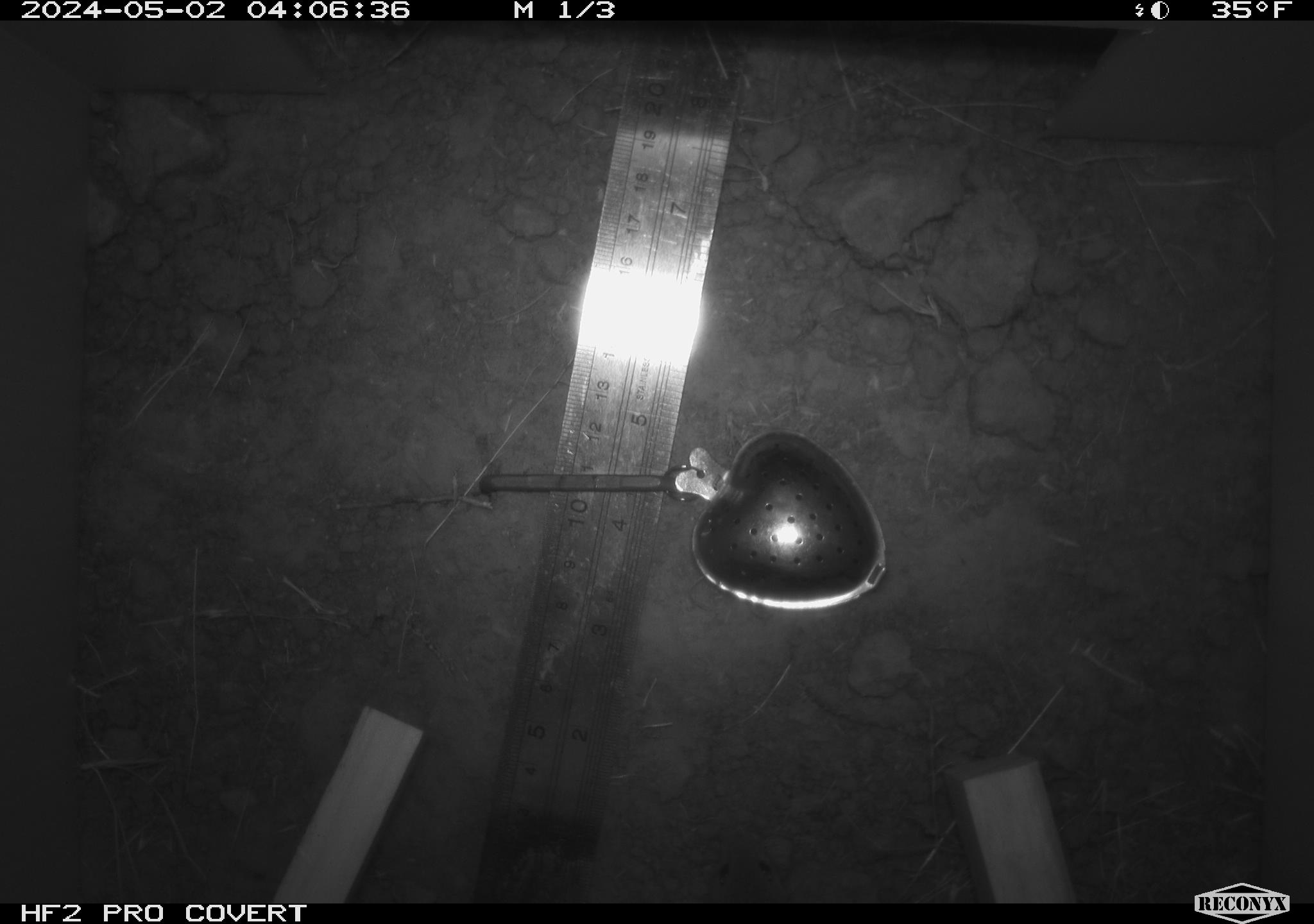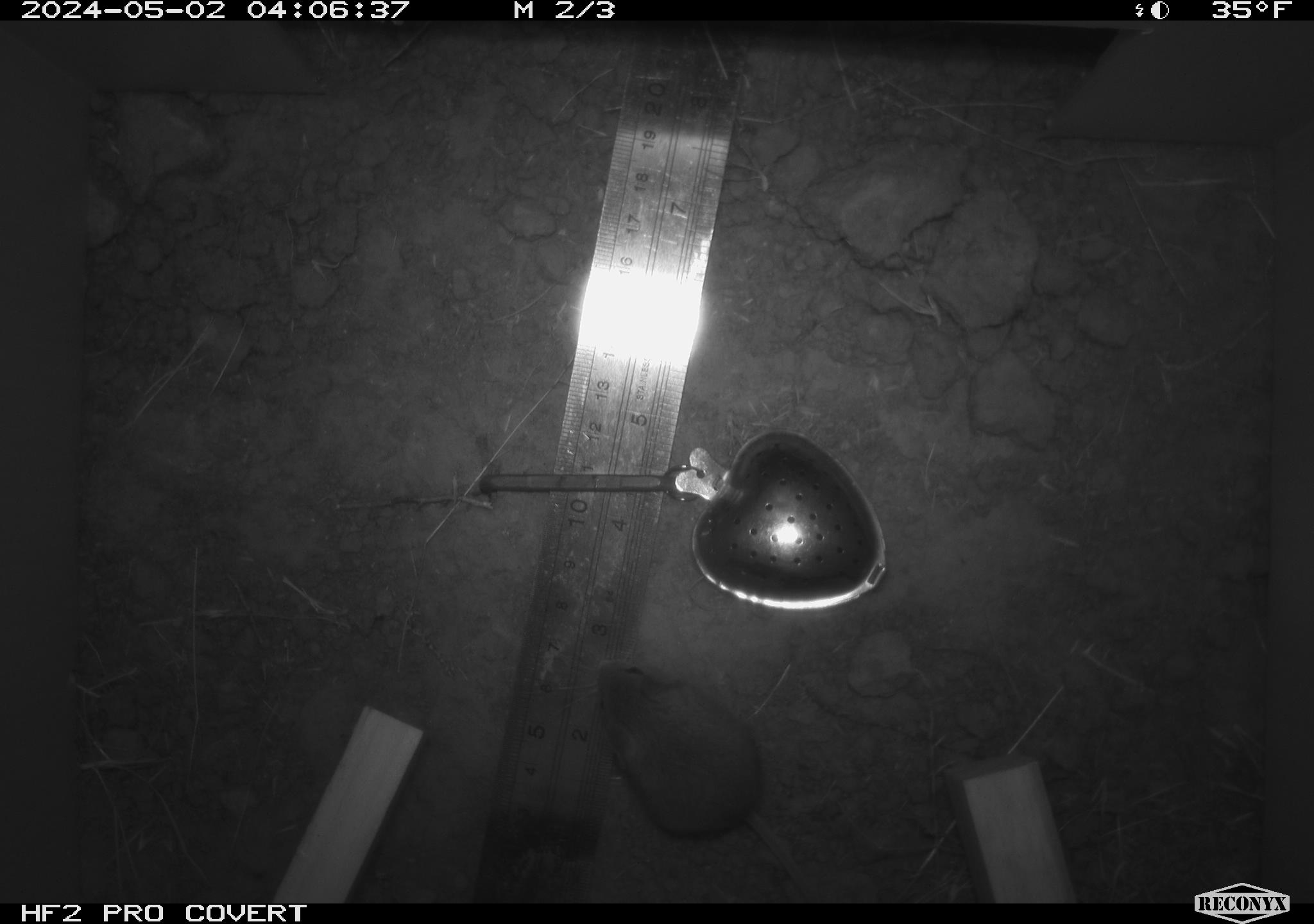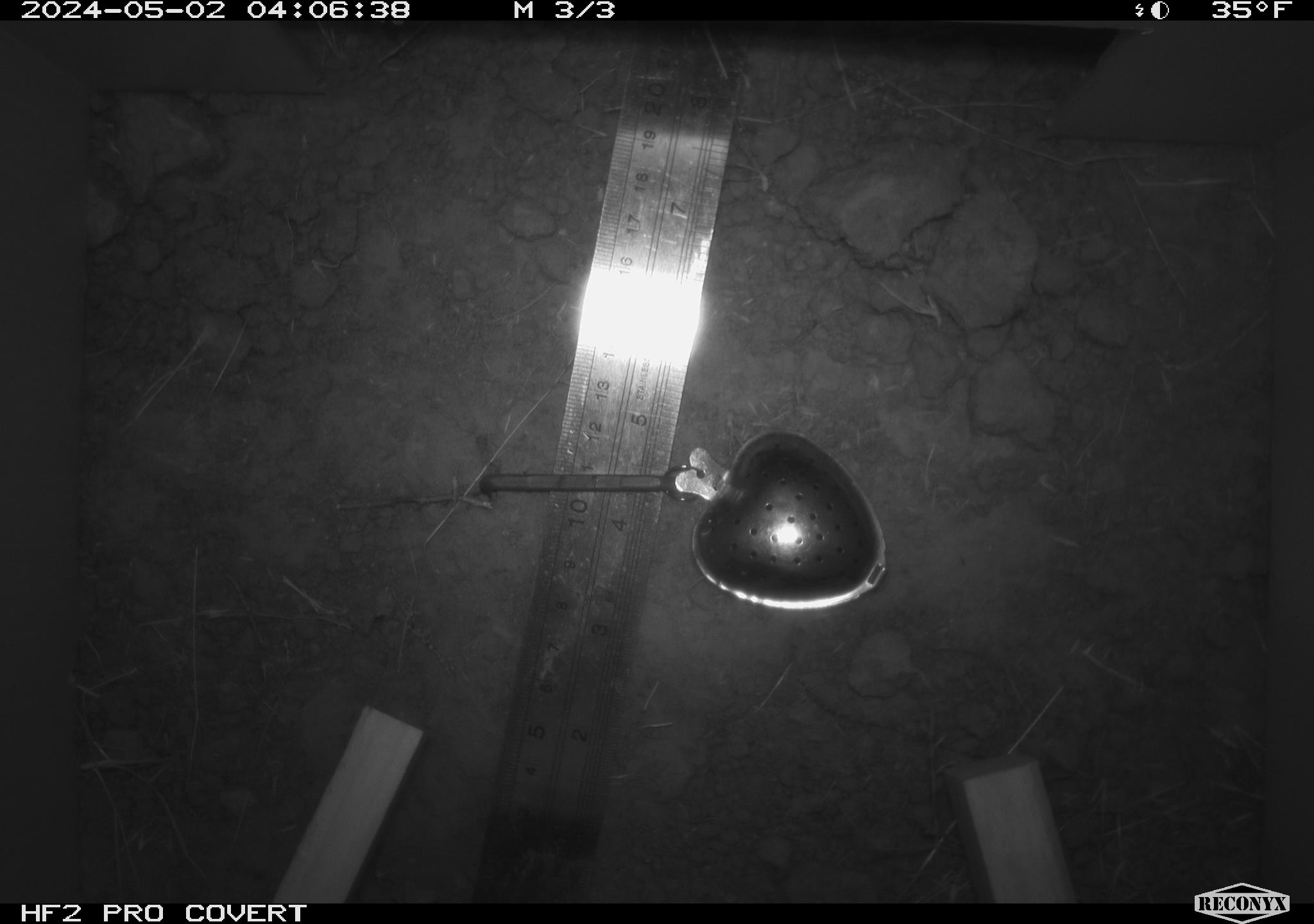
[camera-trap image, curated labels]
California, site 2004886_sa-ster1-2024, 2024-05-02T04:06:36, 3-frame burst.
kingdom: Animalia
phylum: Chordata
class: Mammalia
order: Rodentia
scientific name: Rodentia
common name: mouse species